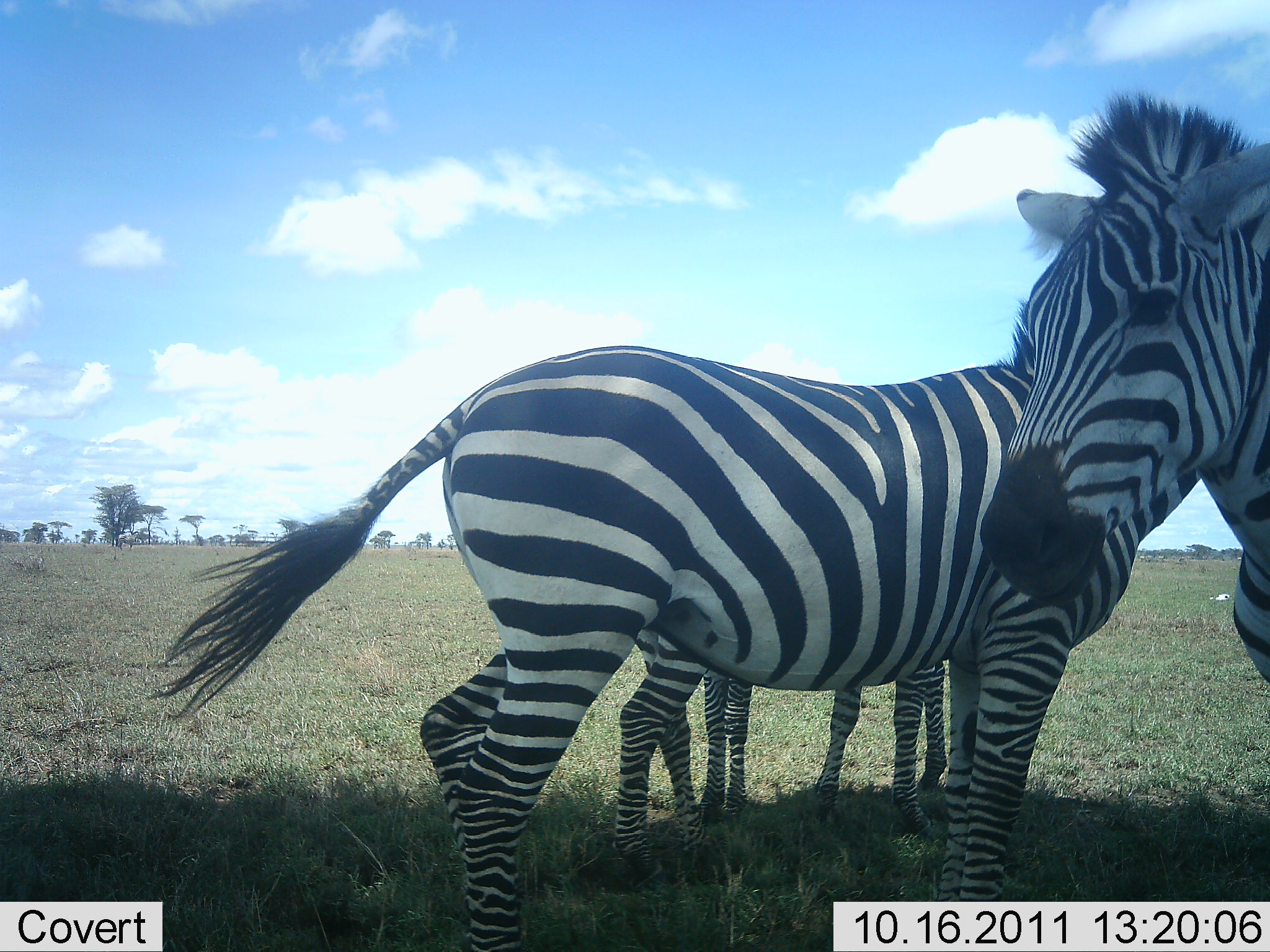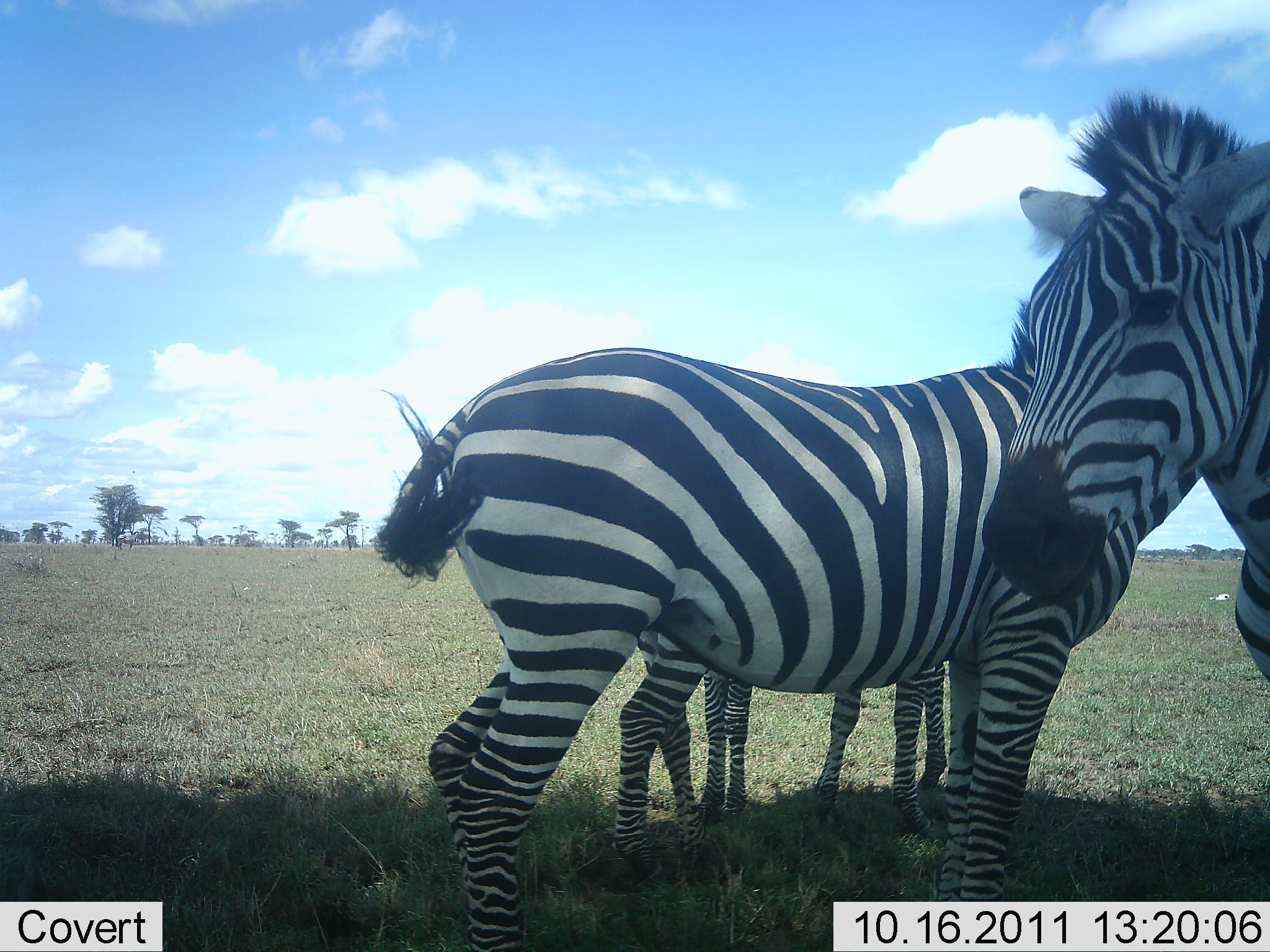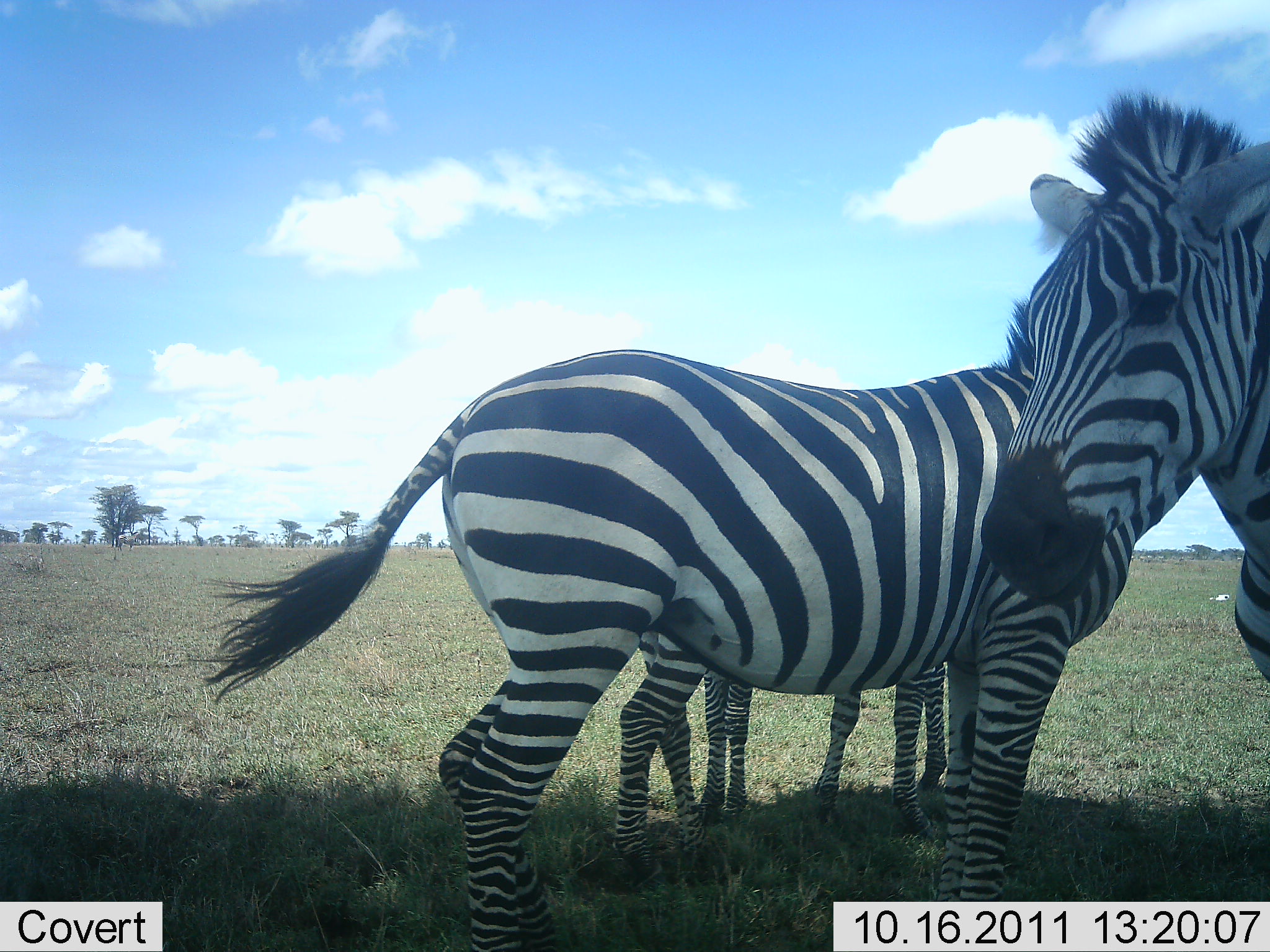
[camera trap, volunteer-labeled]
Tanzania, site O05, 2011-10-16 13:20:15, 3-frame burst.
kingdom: Animalia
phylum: Chordata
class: Mammalia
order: Perissodactyla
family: Equidae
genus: Equus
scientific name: Equus quagga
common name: plains zebra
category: zebra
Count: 4.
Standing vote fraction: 100%.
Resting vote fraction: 0%.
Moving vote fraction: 0%.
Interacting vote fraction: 0%.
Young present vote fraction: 10%.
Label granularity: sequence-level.